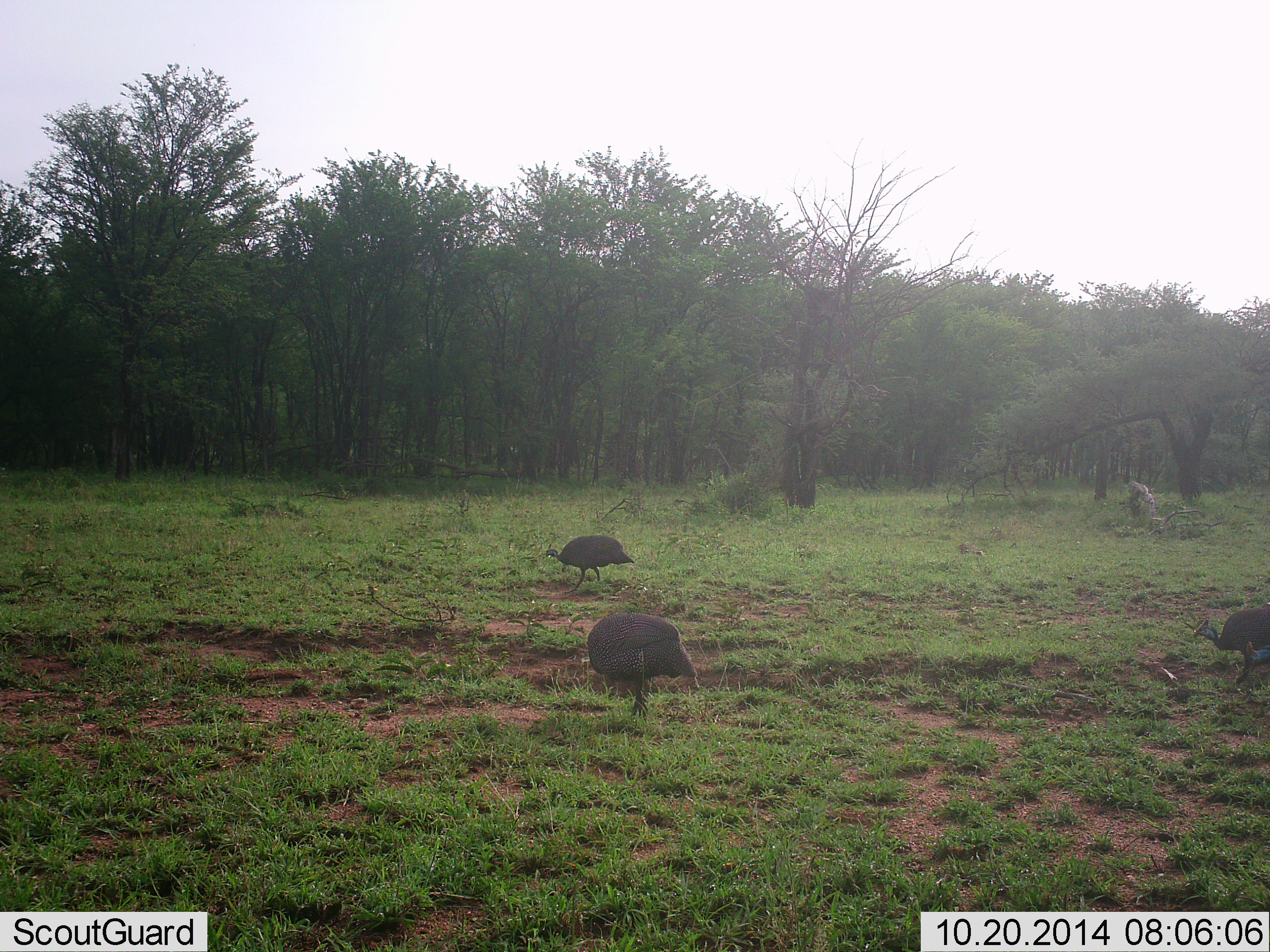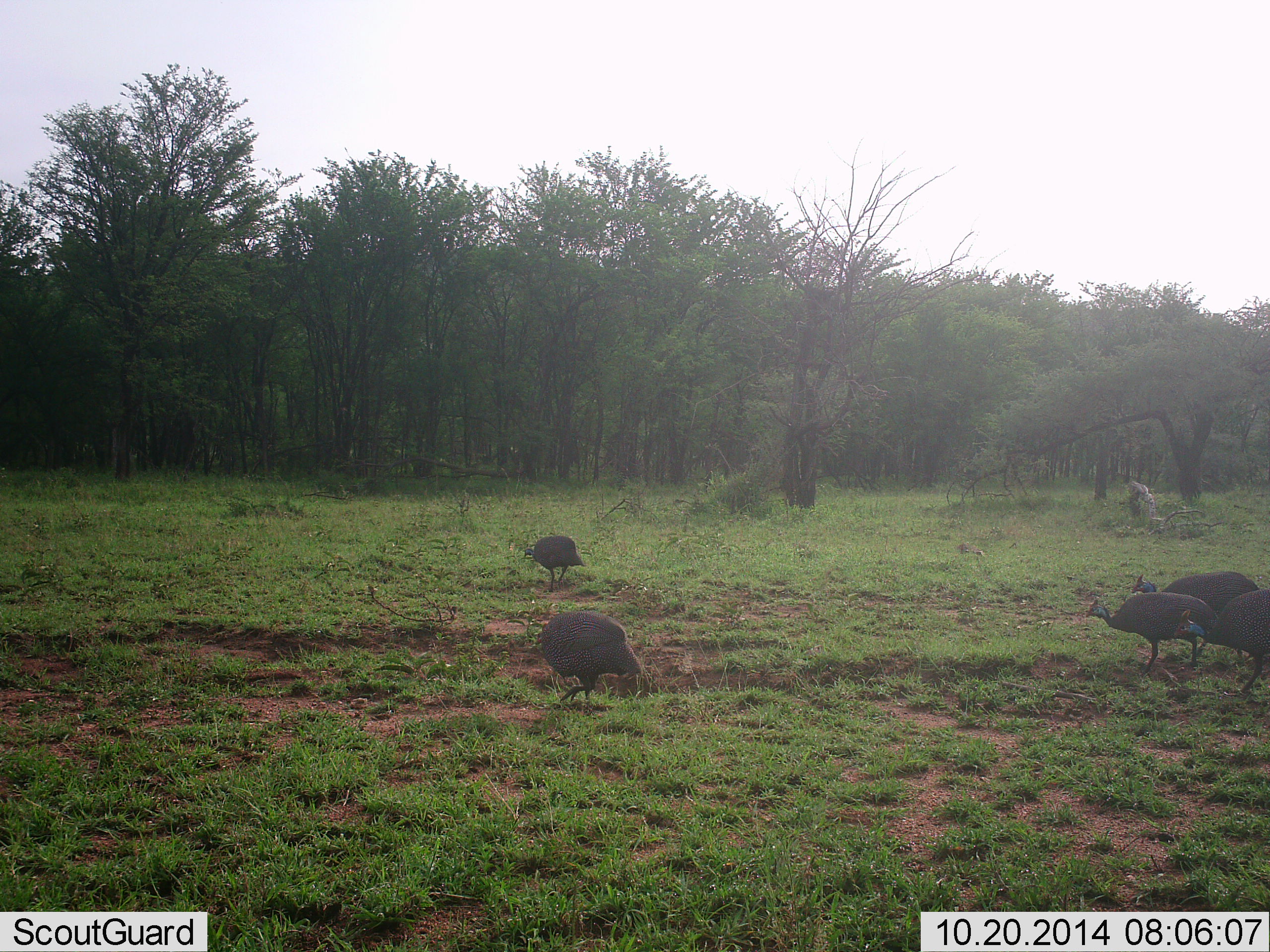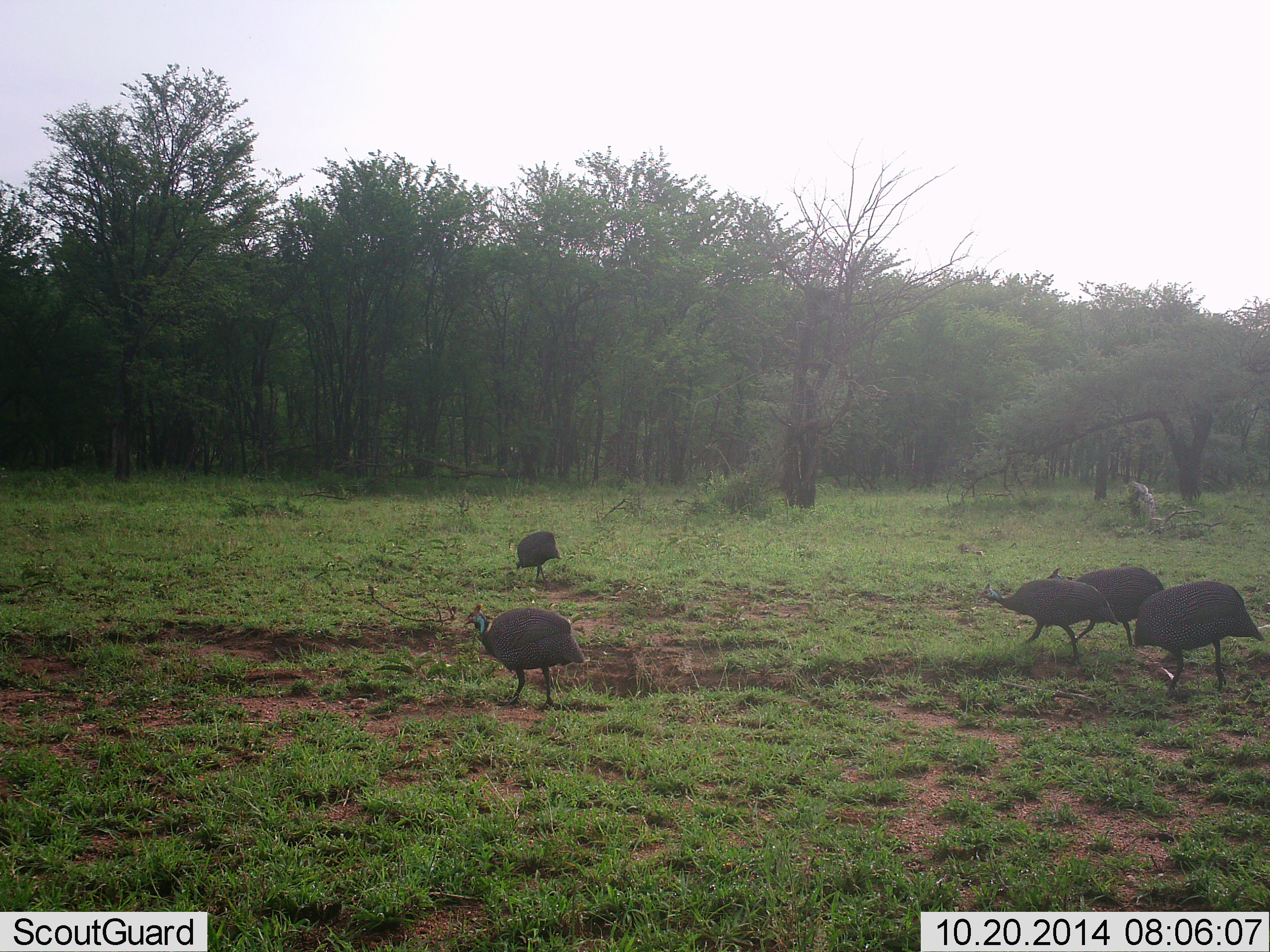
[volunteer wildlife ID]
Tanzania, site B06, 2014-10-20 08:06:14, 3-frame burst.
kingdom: Animalia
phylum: Chordata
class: Aves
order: Galliformes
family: Numididae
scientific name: Numididae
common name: guinea fowl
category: guineafowl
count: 5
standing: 0%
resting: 0%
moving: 80%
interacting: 0%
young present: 0%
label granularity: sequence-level